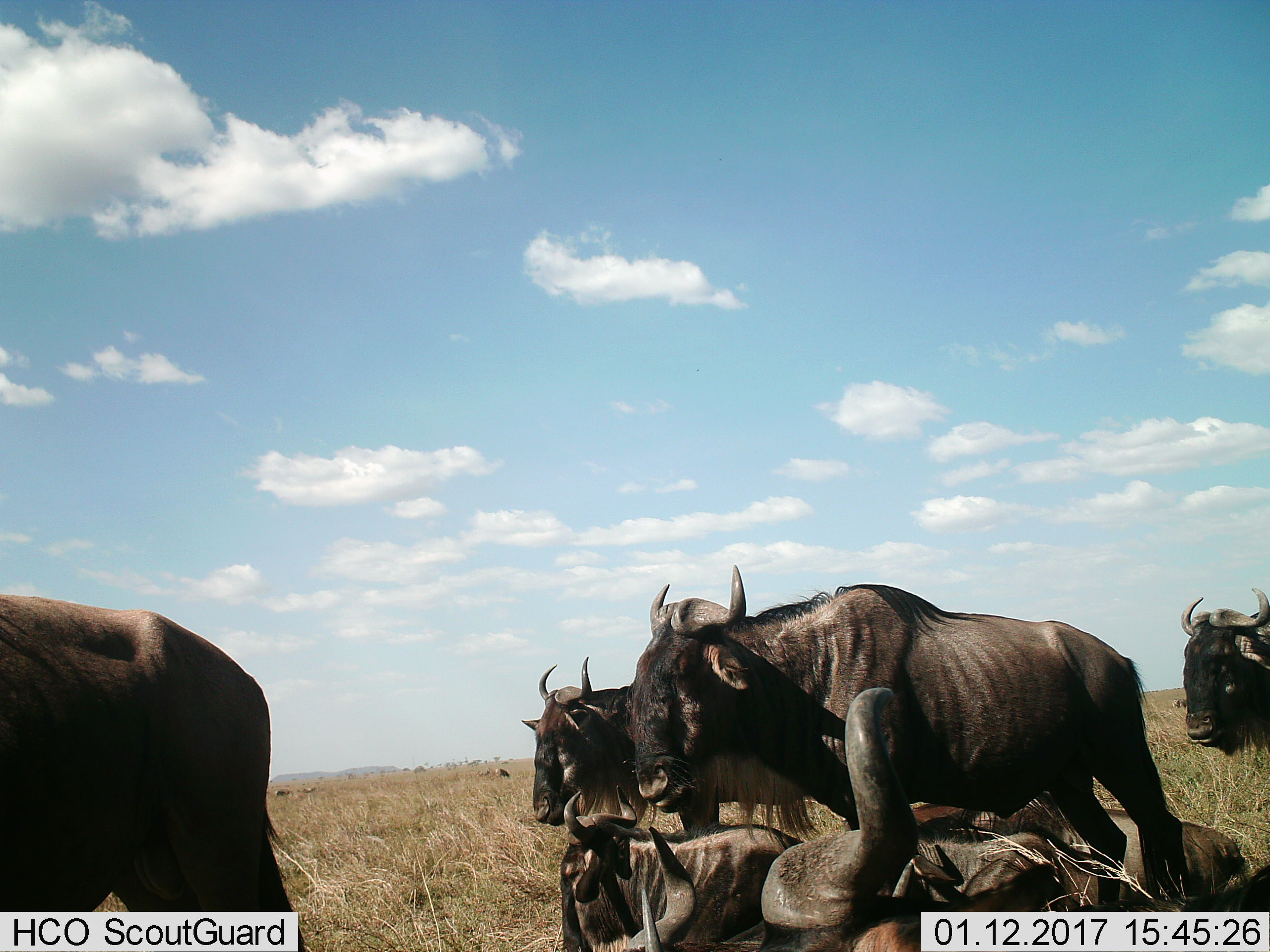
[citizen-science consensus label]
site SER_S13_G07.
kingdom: Animalia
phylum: Chordata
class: Mammalia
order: Artiodactyla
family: Bovidae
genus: Connochaetes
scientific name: Connochaetes taurinus taurinus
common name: blue wildebeest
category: wildebeestblue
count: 8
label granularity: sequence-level